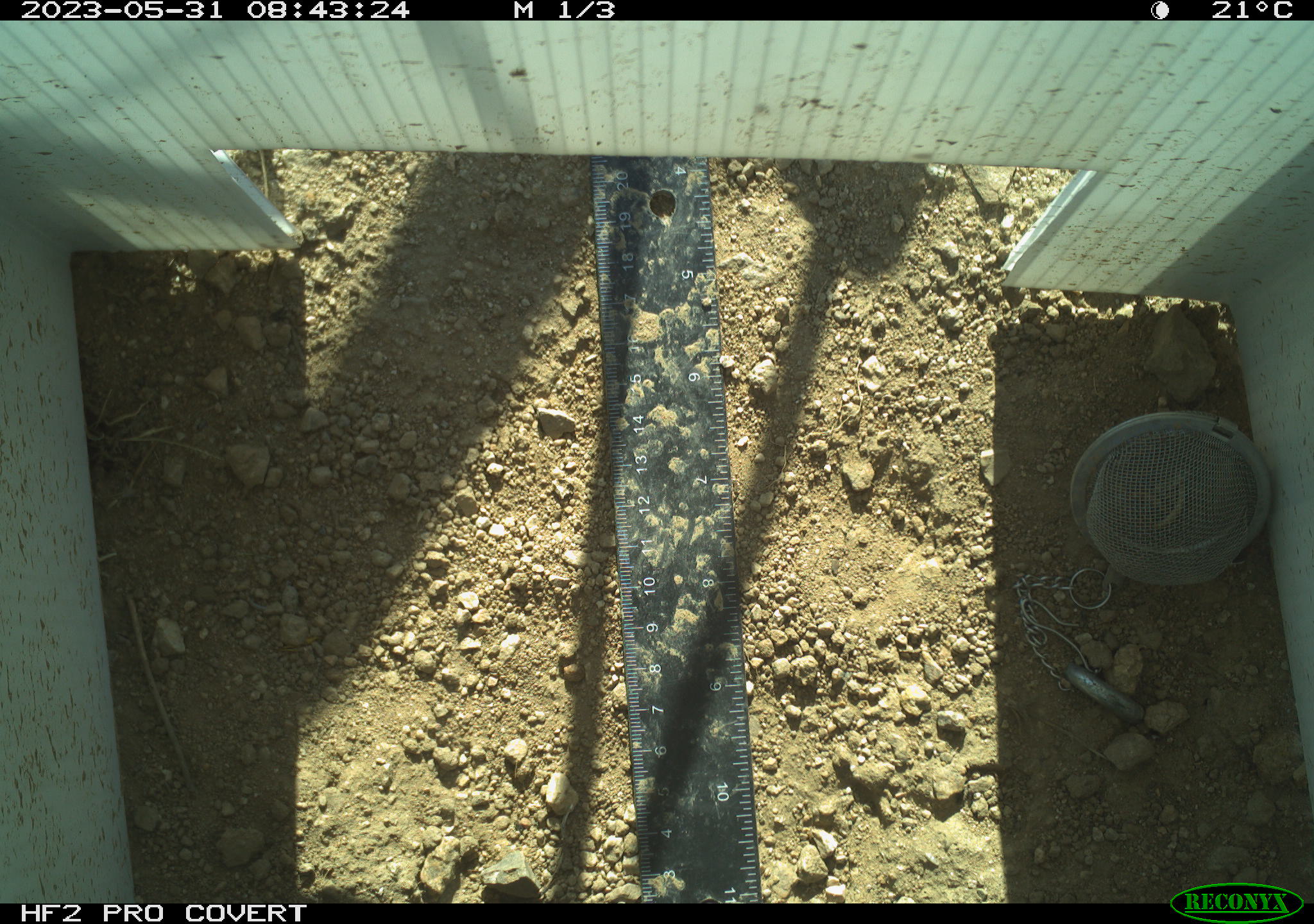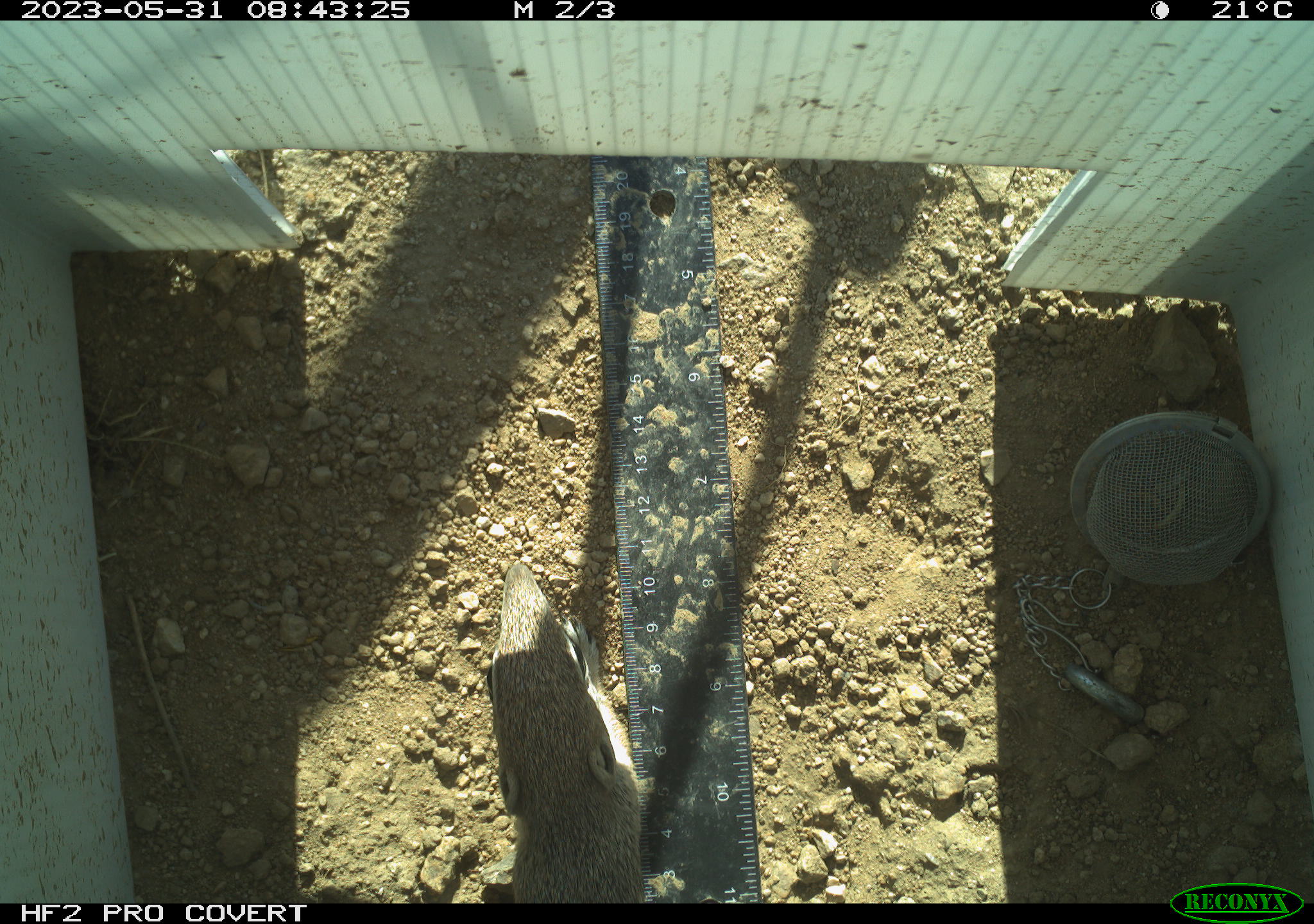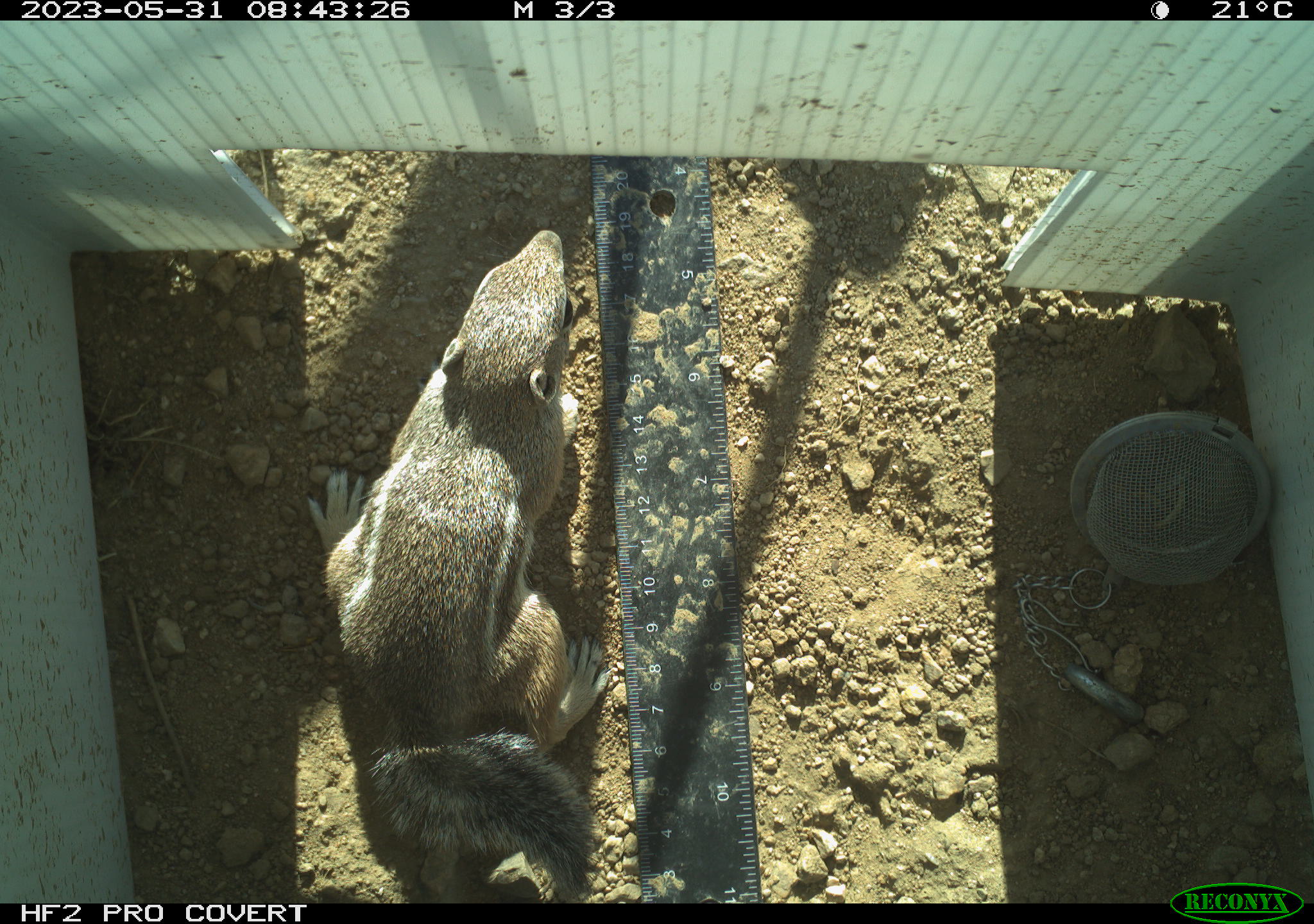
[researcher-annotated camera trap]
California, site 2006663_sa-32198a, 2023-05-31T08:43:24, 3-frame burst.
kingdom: Animalia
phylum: Chordata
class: Mammalia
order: Rodentia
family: Sciuridae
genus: Ammospermophilus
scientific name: Ammospermophilus leucurus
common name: white-tailed antelope squirrel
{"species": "white-tailed antelope squirrel (Ammospermophilus leucurus)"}